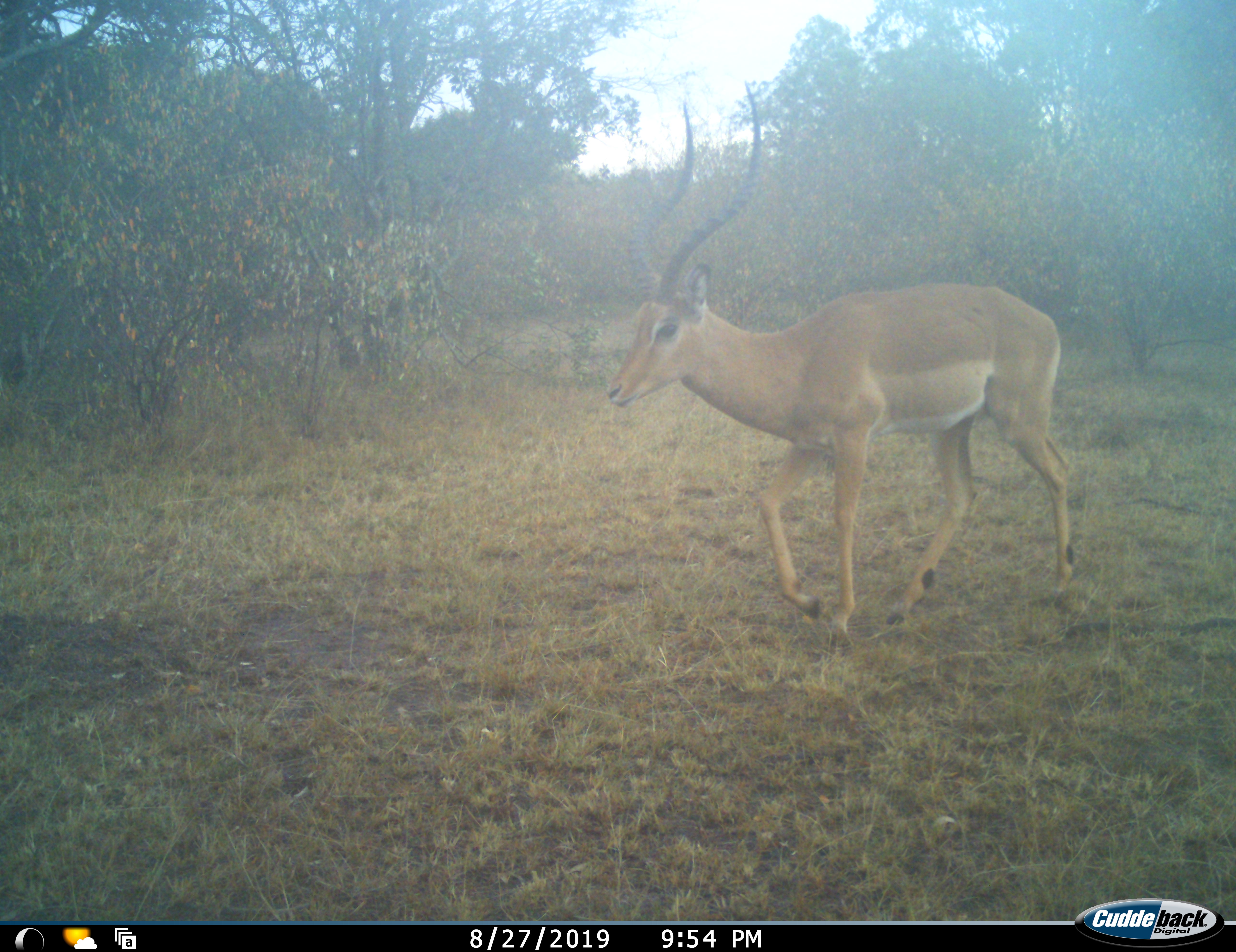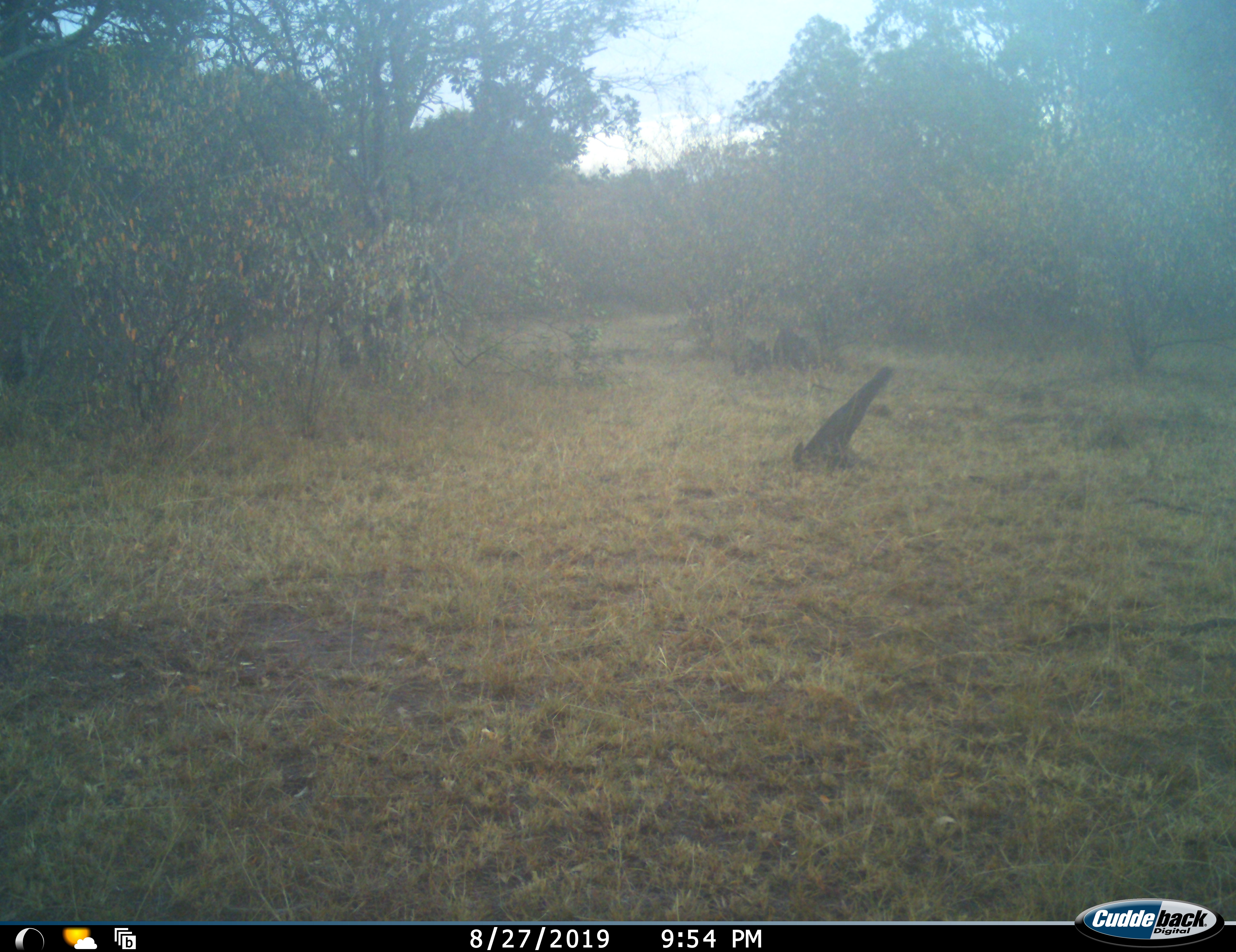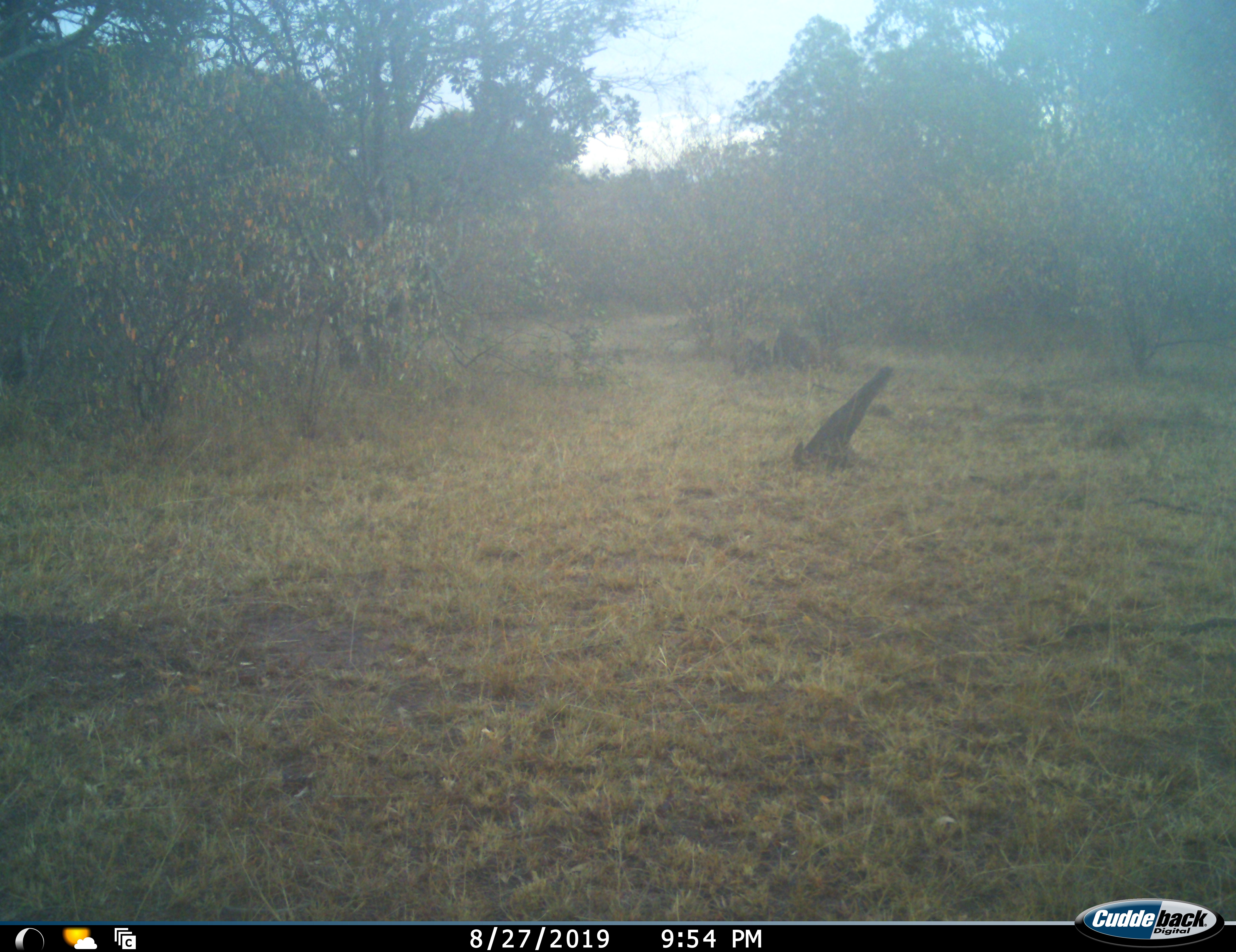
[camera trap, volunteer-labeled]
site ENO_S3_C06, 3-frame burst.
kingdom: Animalia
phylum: Chordata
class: Mammalia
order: Artiodactyla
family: Bovidae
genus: Aepyceros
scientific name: Aepyceros melampus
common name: impala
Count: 1.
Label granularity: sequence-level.